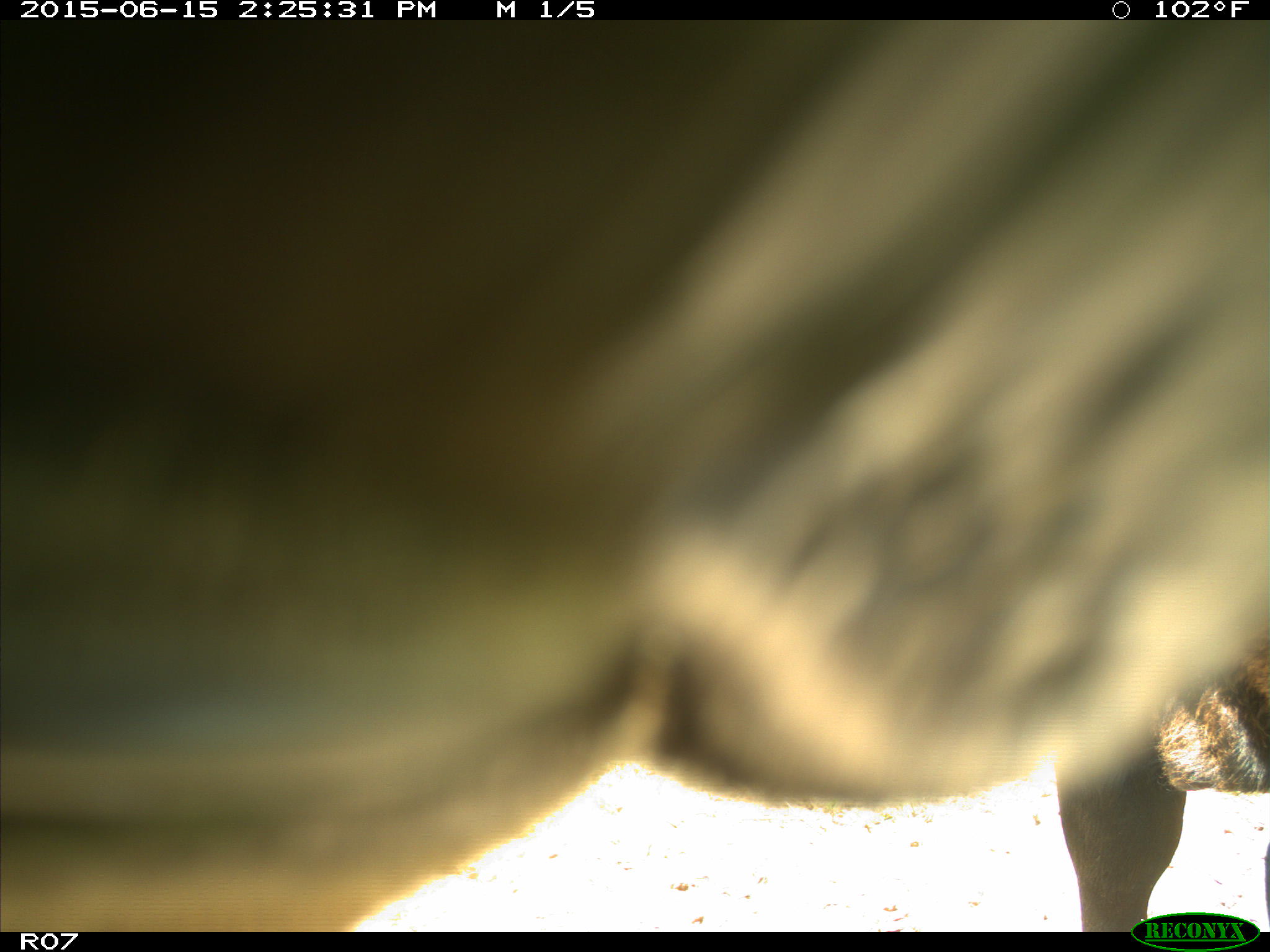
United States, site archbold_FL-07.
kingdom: Animalia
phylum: Chordata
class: Mammalia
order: Artiodactyla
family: Bovidae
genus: Bos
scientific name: Bos taurus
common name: domestic cow